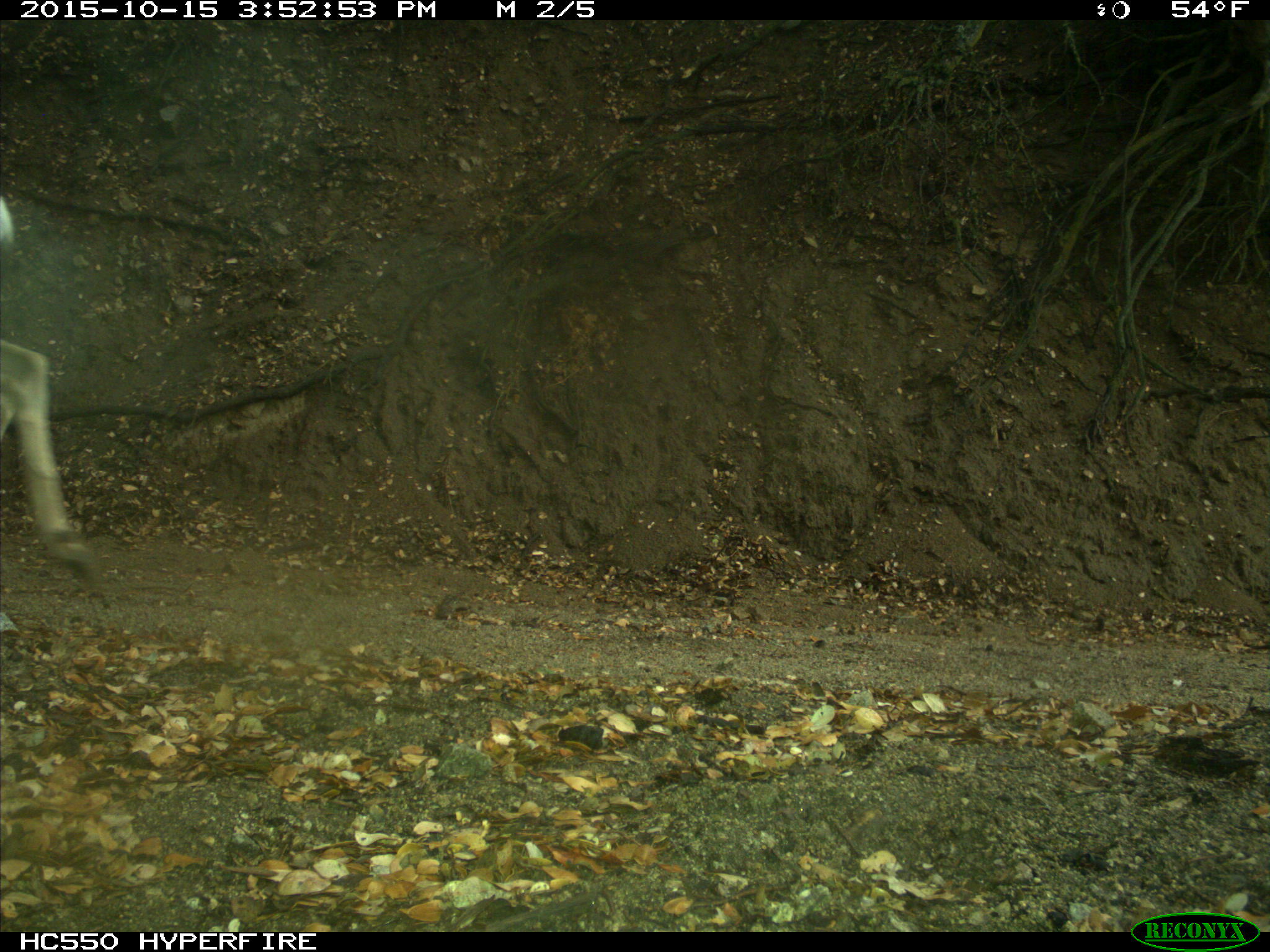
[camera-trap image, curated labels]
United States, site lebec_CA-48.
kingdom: Animalia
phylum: Chordata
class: Mammalia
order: Artiodactyla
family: Cervidae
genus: Odocoileus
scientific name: Odocoileus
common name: deer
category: unidentified deer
Unidentified deer (deer) (Odocoileus).